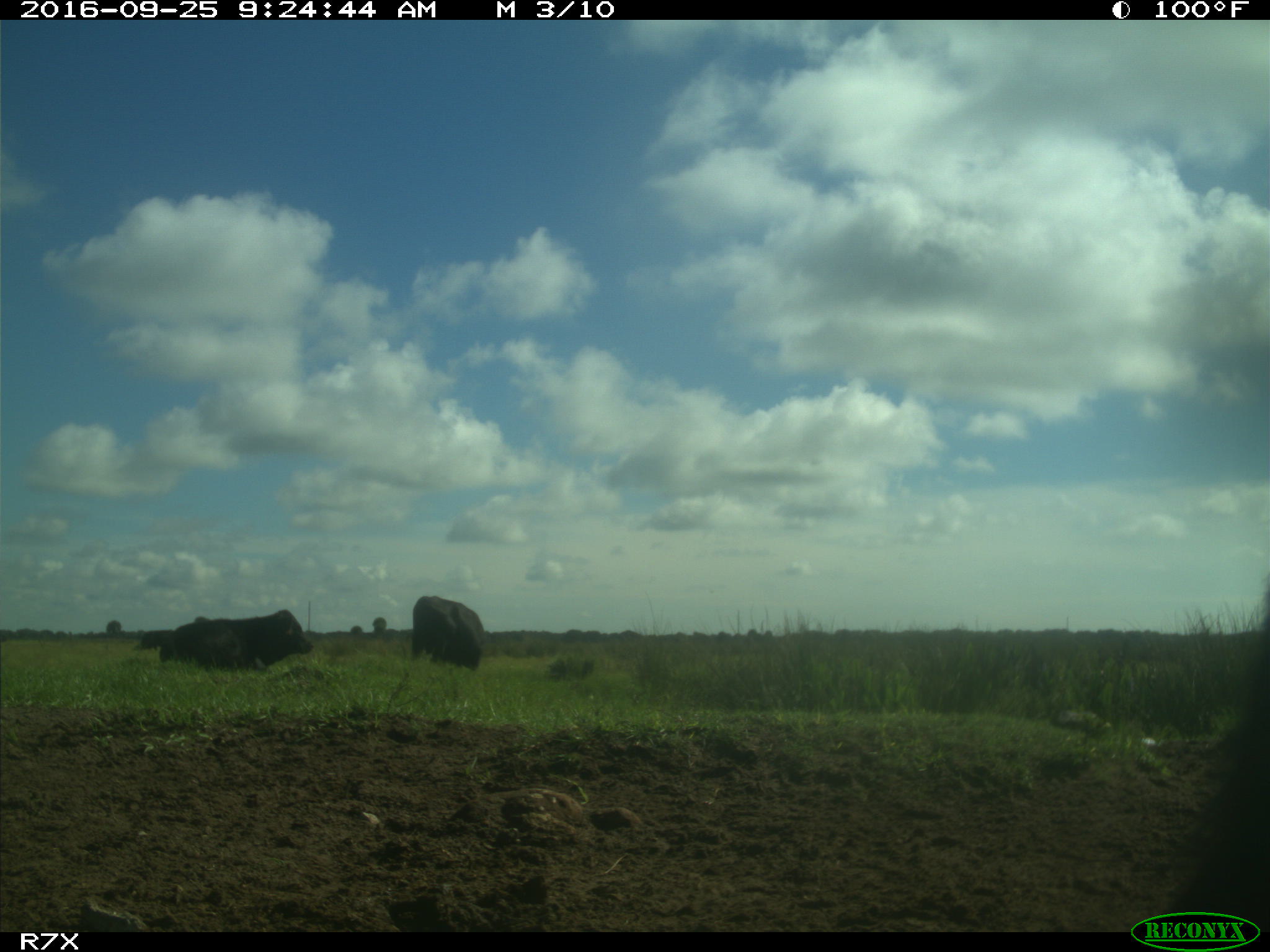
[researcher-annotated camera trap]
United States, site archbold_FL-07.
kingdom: Animalia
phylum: Chordata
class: Mammalia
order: Artiodactyla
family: Bovidae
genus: Bos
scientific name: Bos taurus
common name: domestic cow